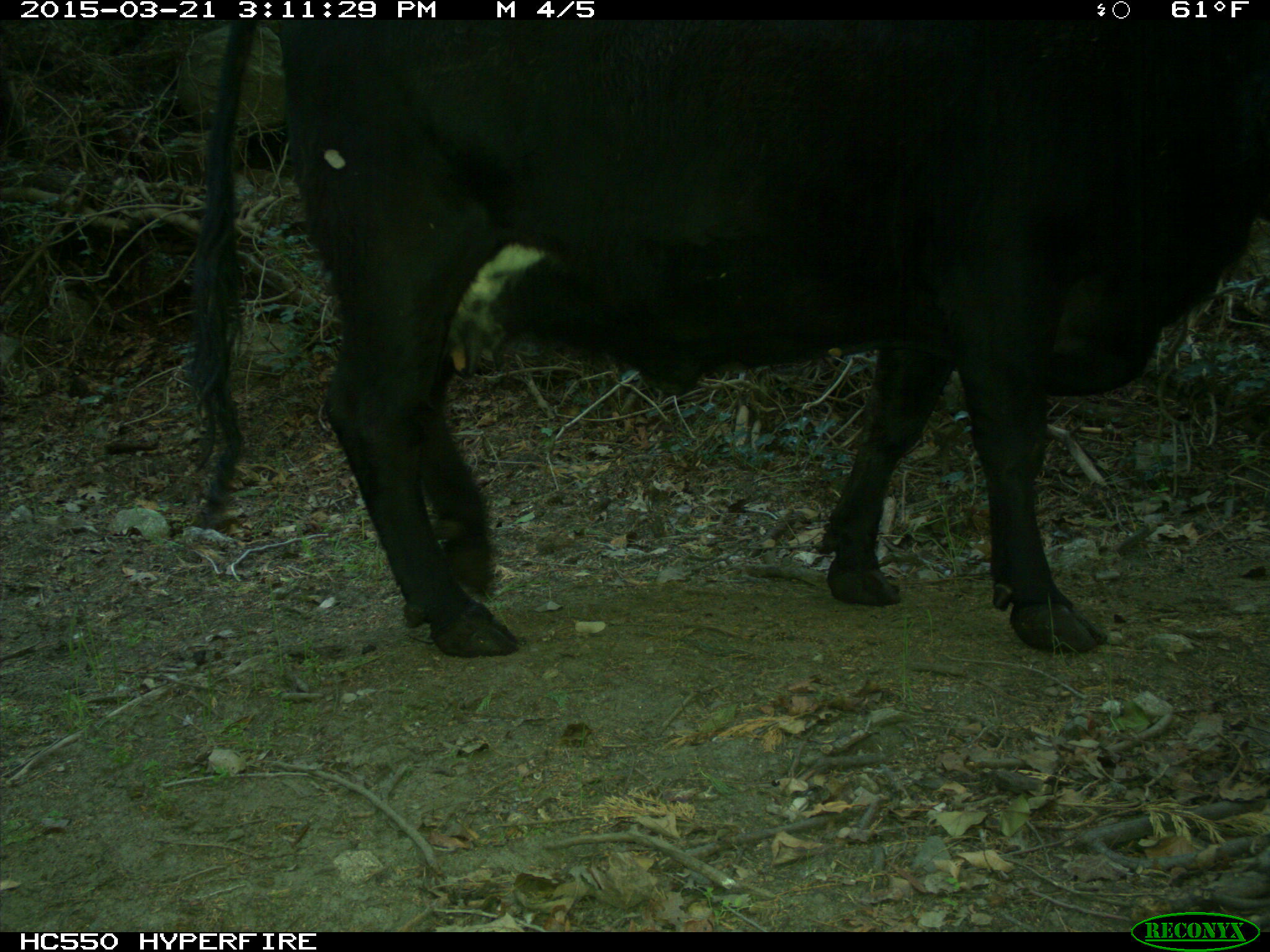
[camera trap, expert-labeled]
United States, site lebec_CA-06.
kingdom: Animalia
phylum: Chordata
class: Mammalia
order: Artiodactyla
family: Bovidae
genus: Bos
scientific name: Bos taurus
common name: domestic cow